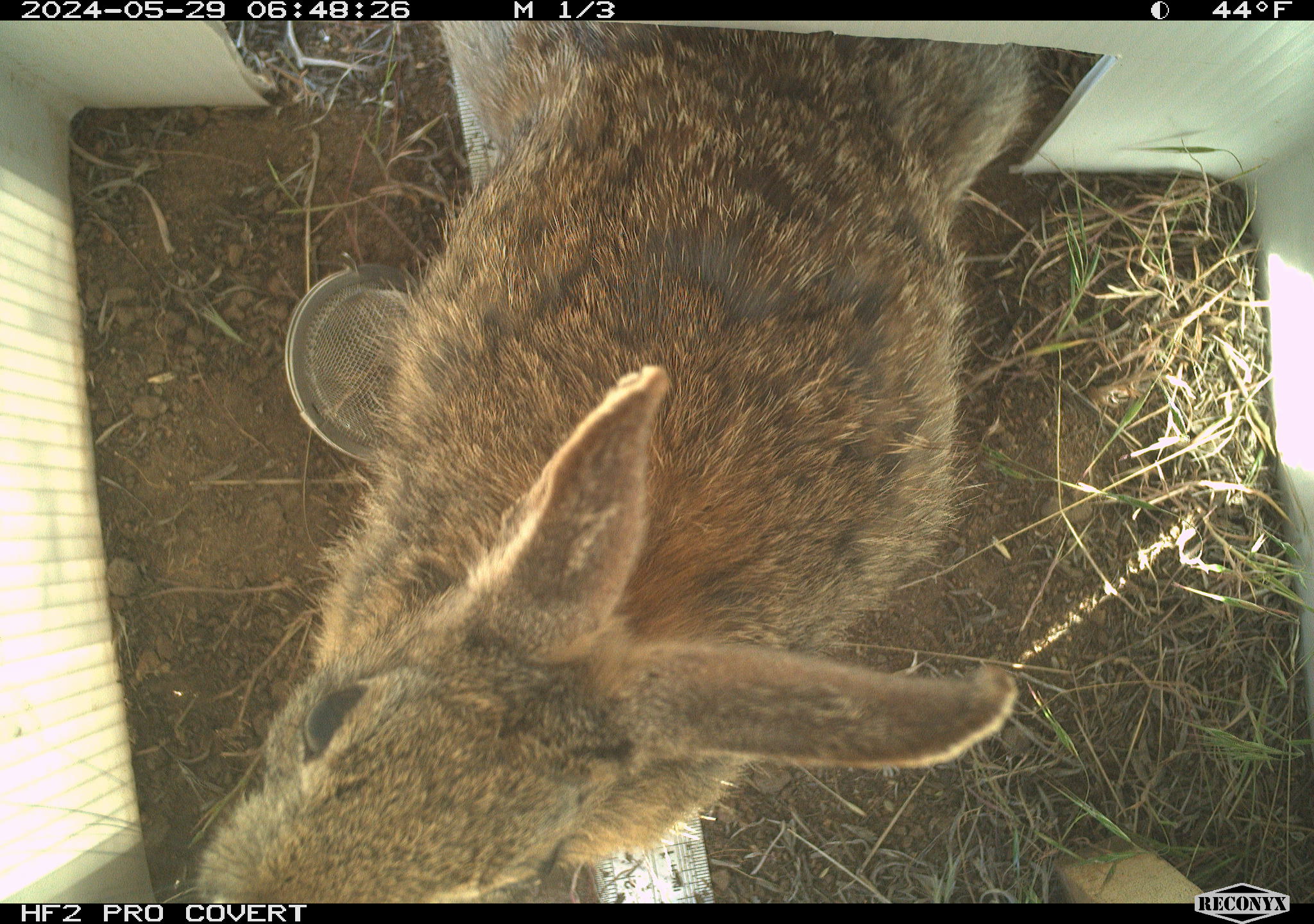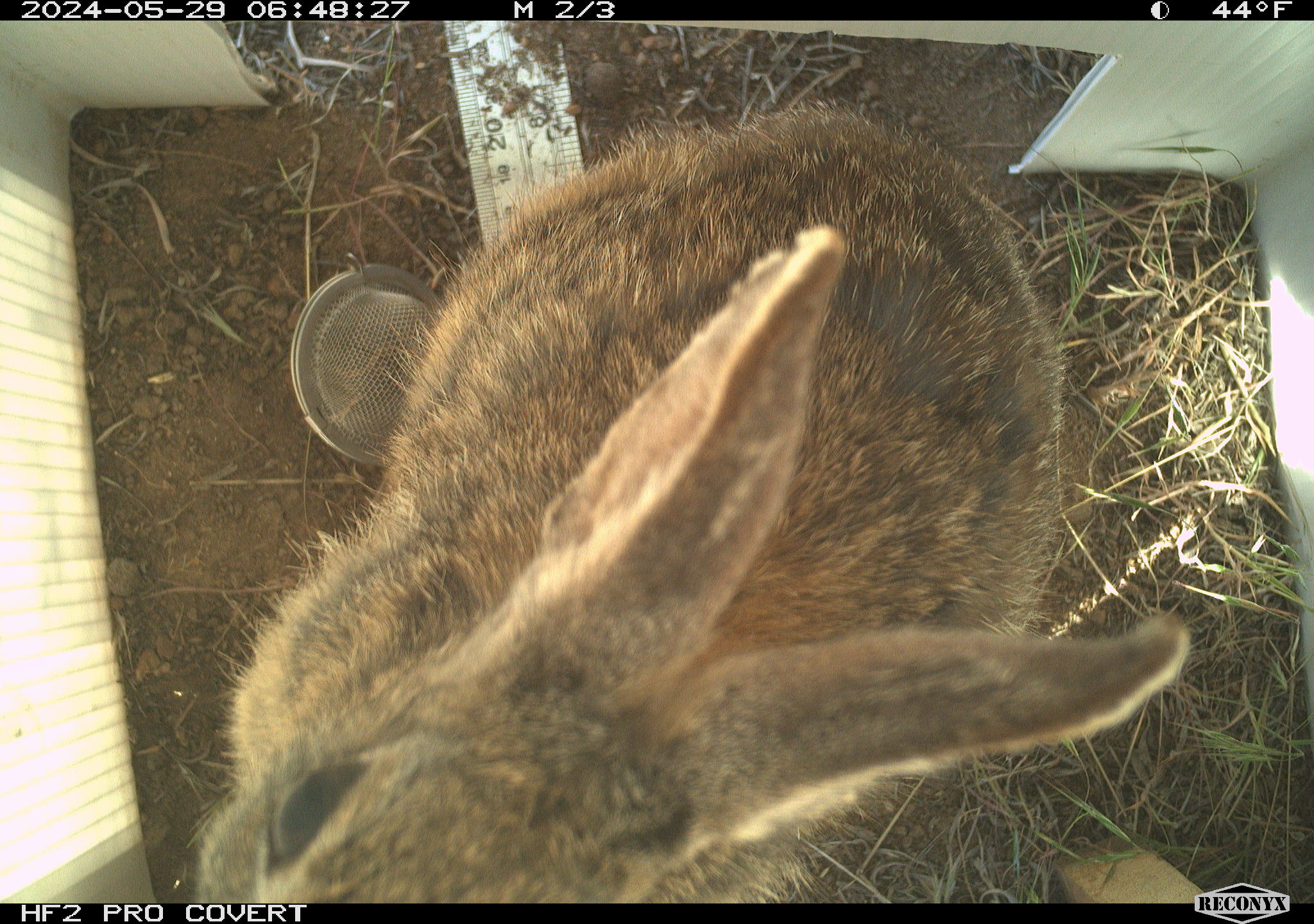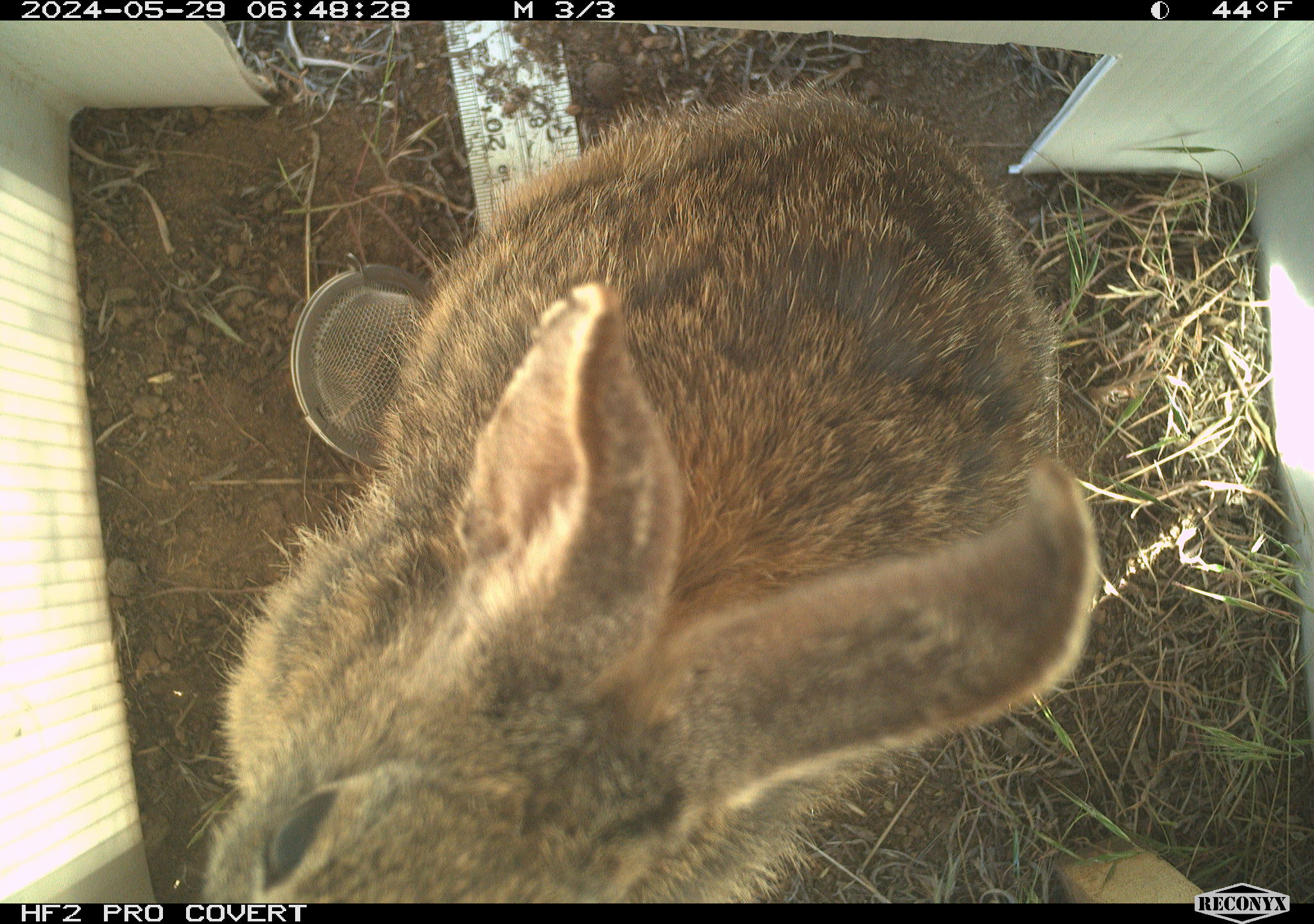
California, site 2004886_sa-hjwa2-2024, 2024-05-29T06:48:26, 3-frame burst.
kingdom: Animalia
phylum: Chordata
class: Mammalia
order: Lagomorpha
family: Leporidae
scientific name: Leporidae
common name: rabbit or hare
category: rabbit and hare family